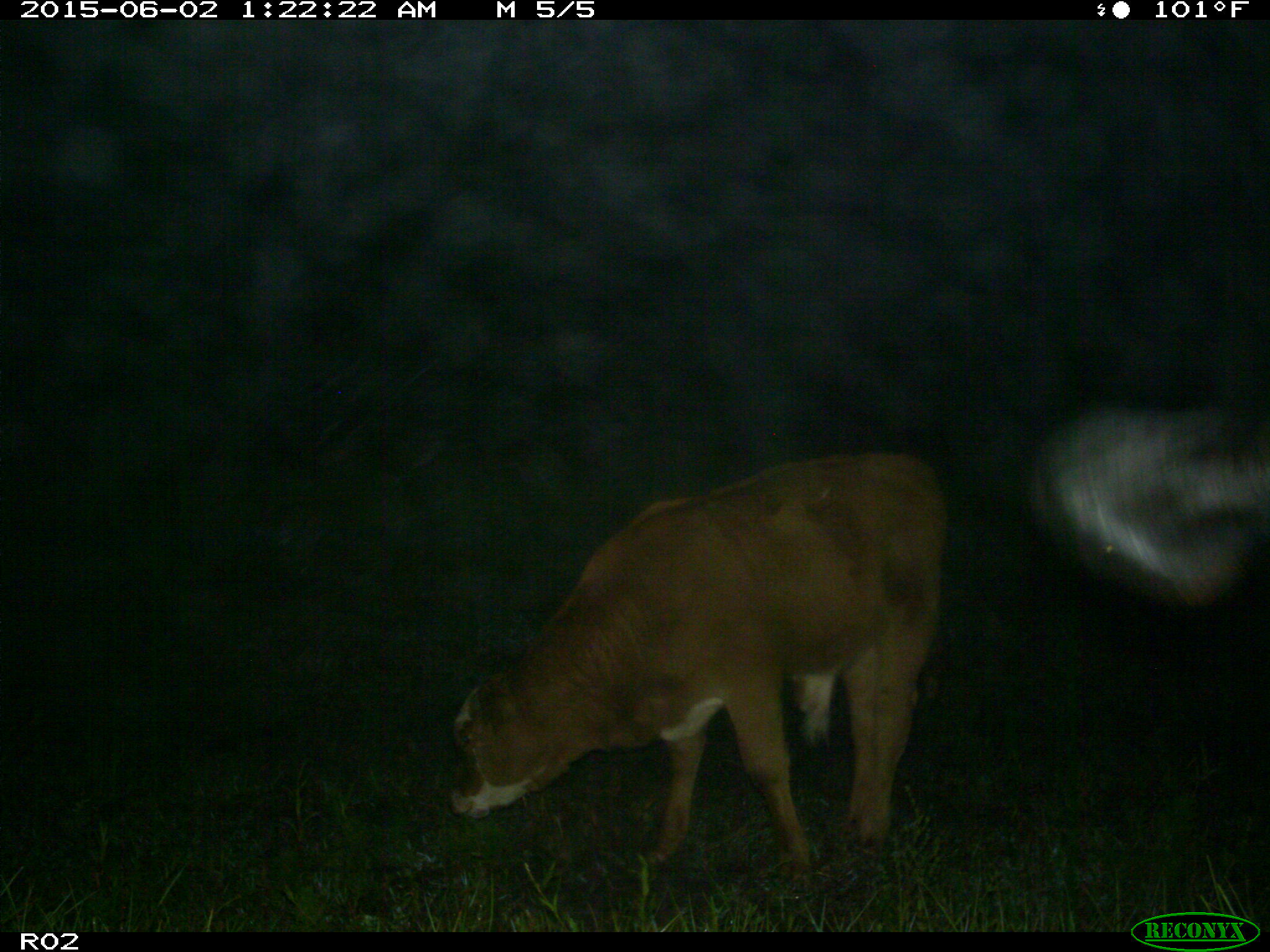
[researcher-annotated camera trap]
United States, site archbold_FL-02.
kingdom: Animalia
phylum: Chordata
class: Mammalia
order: Artiodactyla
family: Bovidae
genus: Bos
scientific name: Bos taurus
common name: domestic cow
Bos taurus (domestic cow).